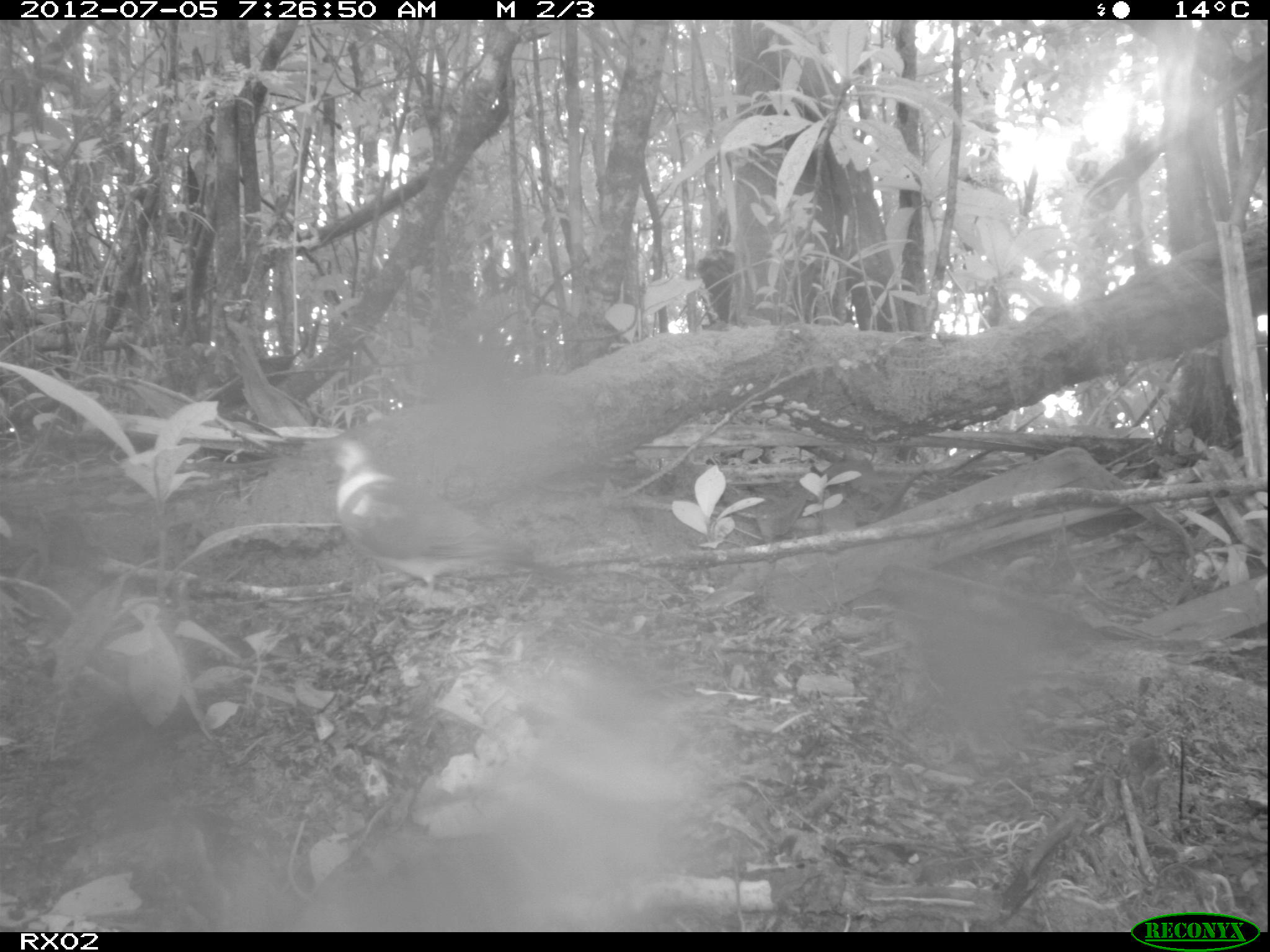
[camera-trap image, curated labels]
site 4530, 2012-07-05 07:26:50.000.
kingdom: Animalia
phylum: Chordata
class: Aves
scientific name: Aves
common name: bird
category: unknown bird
Unknown bird (bird) (Aves), count 1.